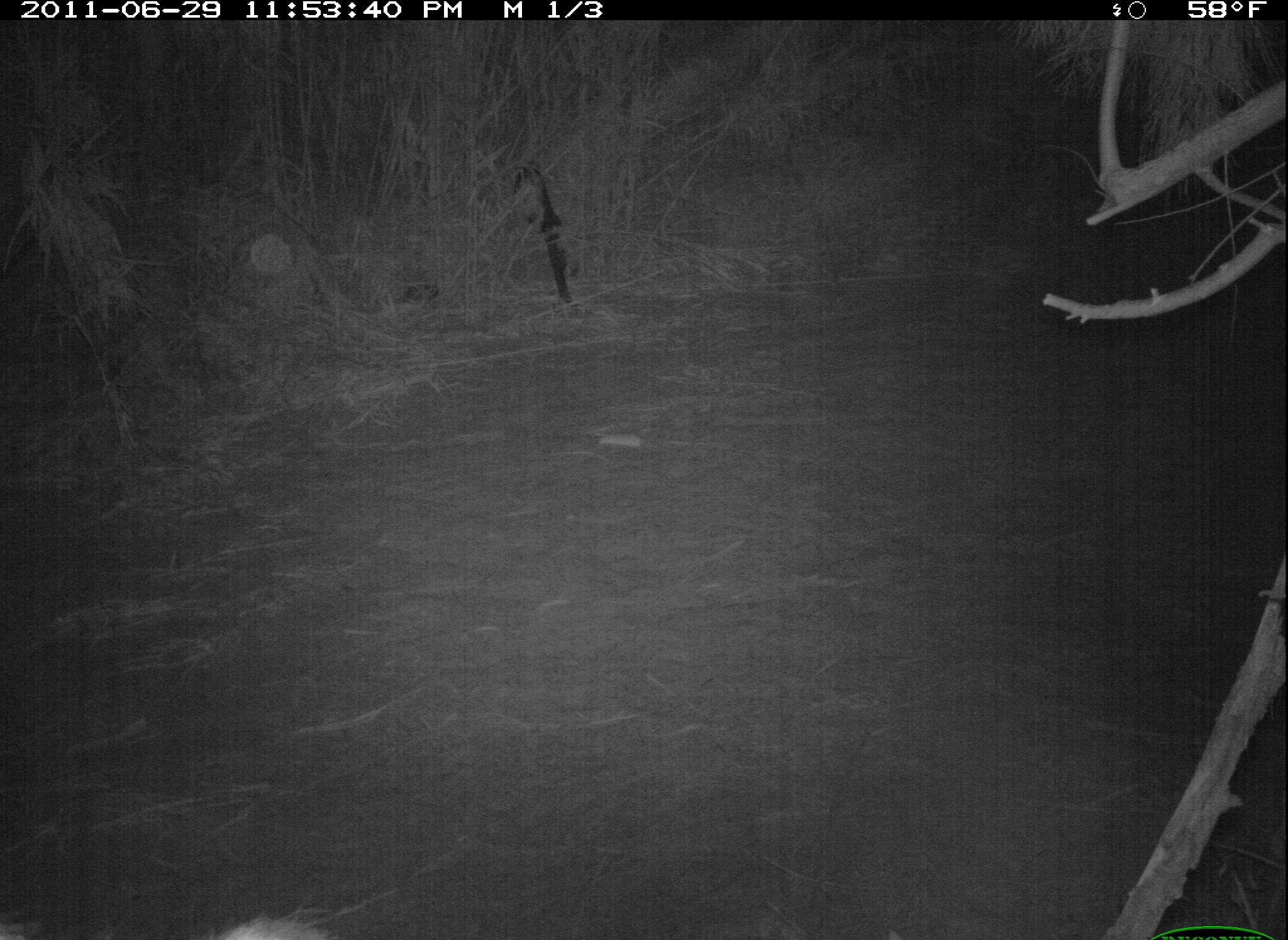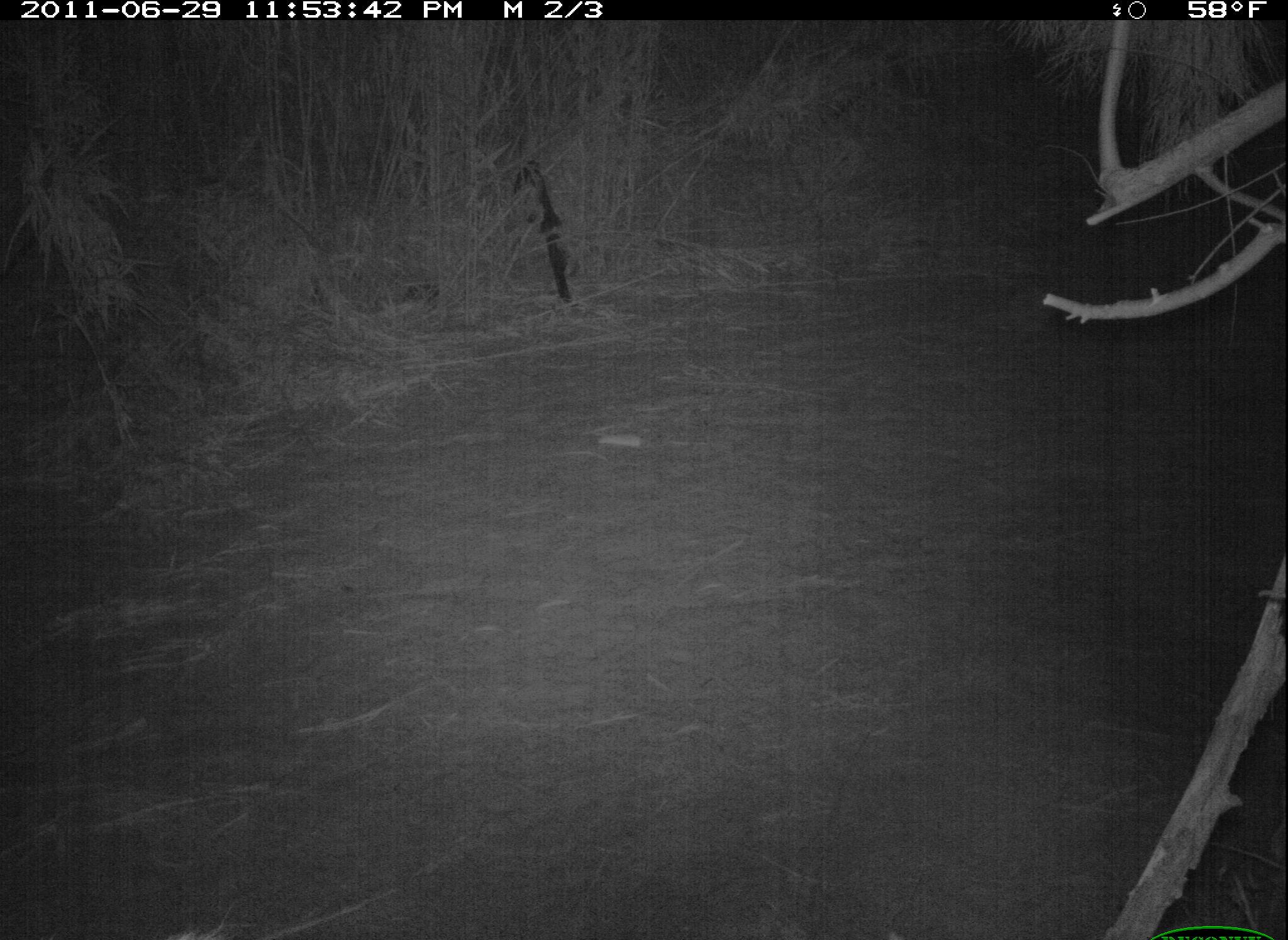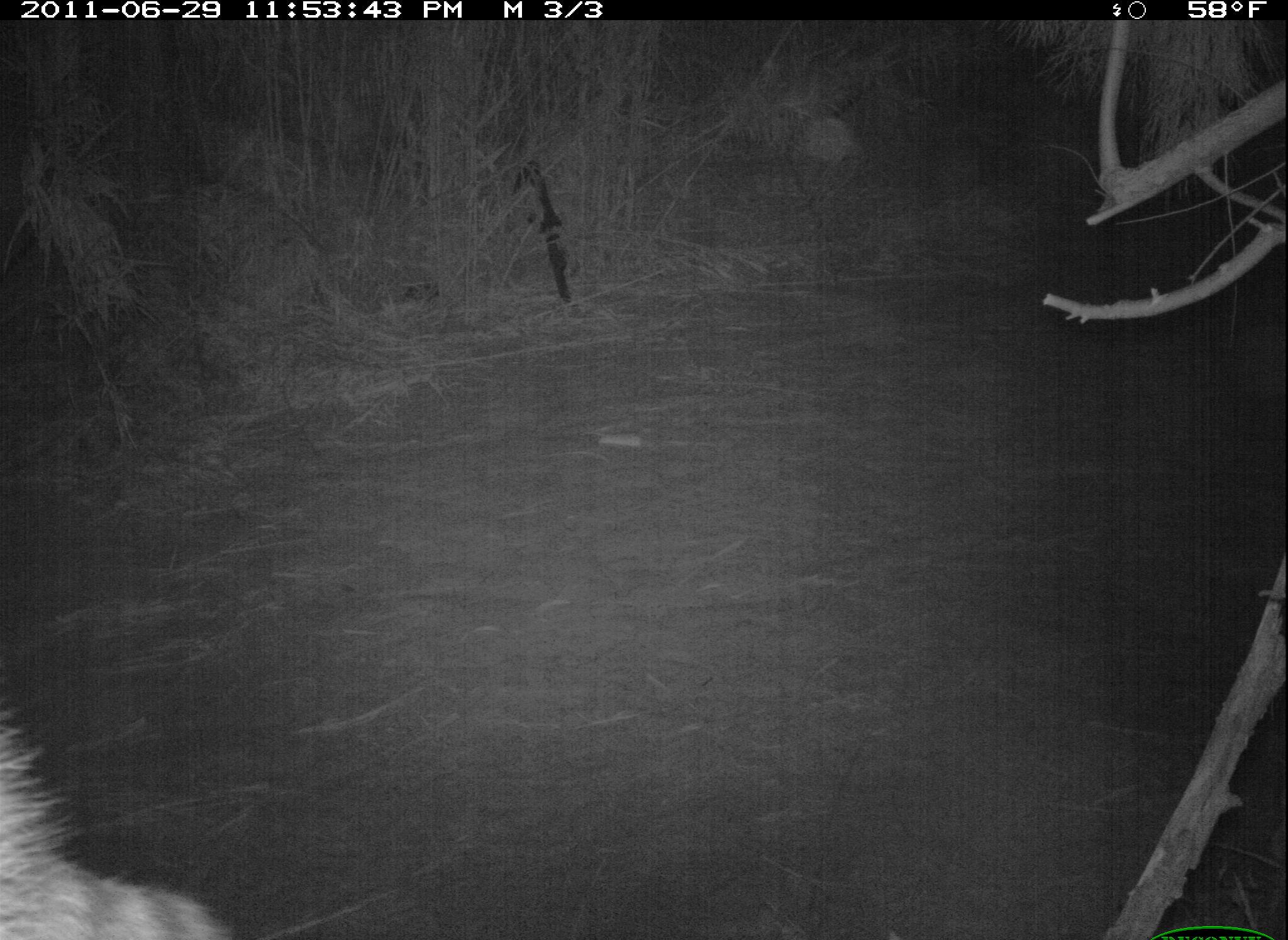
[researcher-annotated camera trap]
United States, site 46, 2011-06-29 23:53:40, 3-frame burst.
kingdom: Animalia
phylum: Chordata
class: Mammalia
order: Carnivora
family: Procyonidae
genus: Procyon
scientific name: Procyon lotor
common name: raccoon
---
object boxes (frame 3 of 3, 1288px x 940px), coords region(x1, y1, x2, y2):
raccoon: region(0, 709, 250, 940)